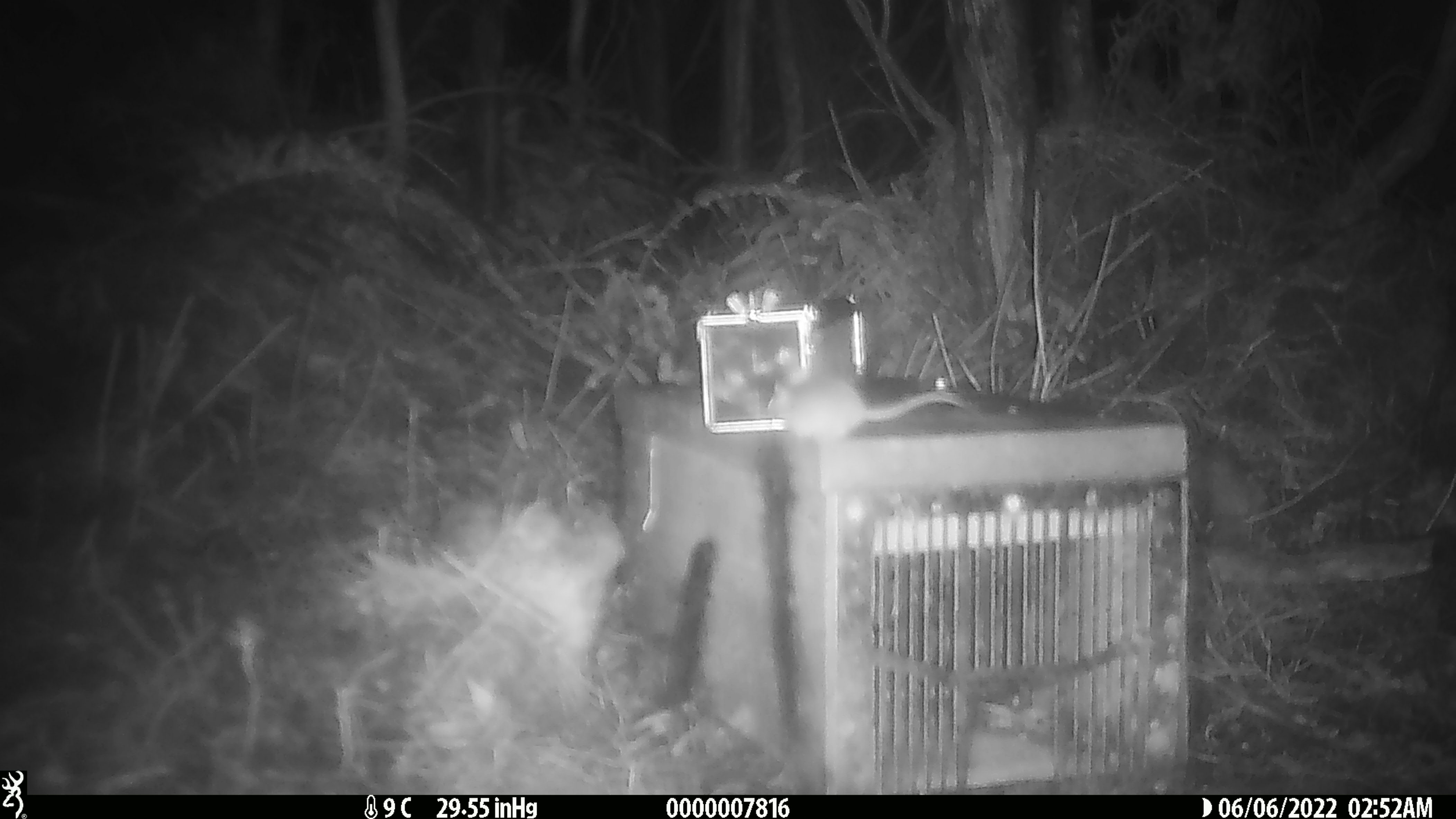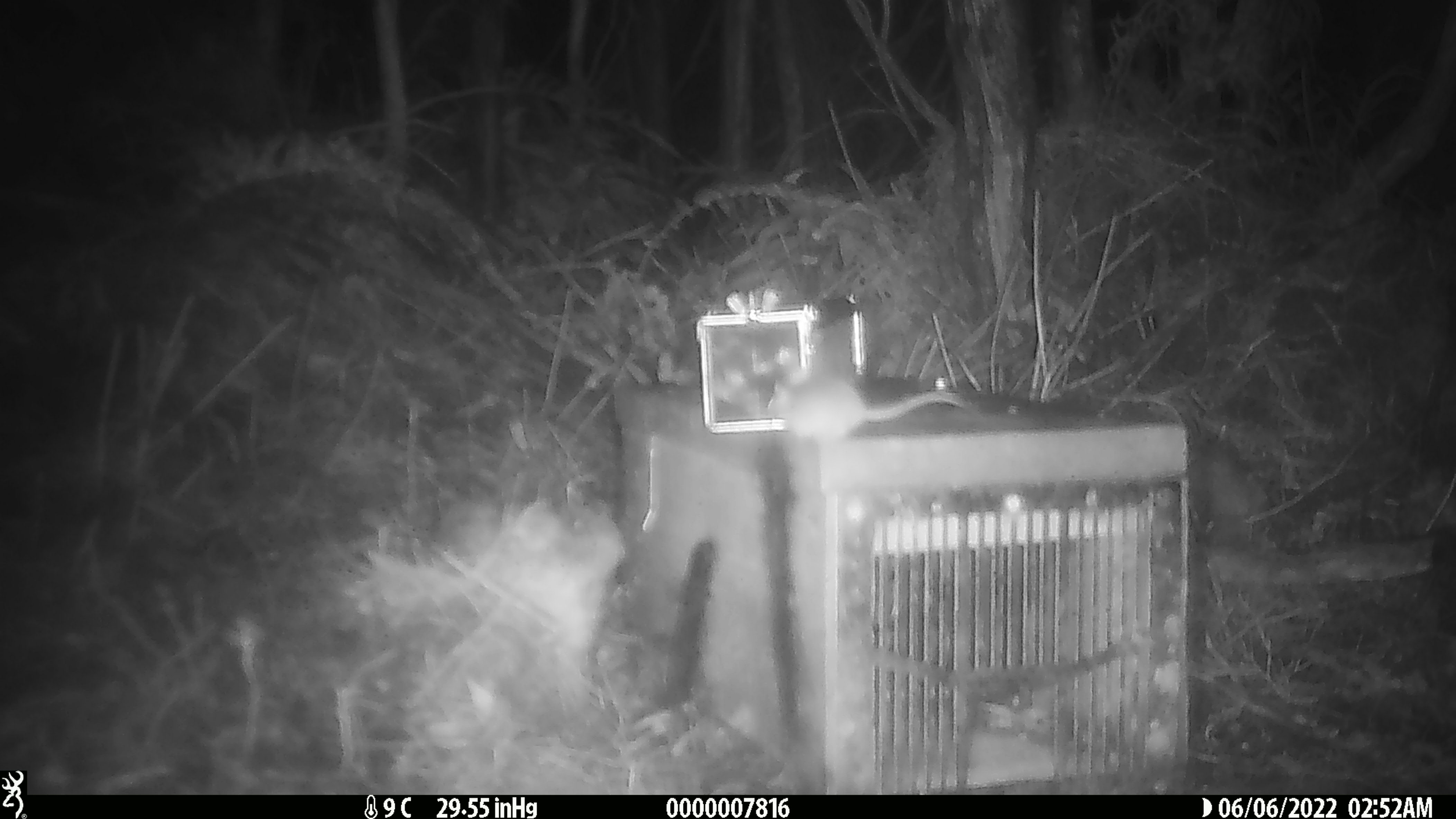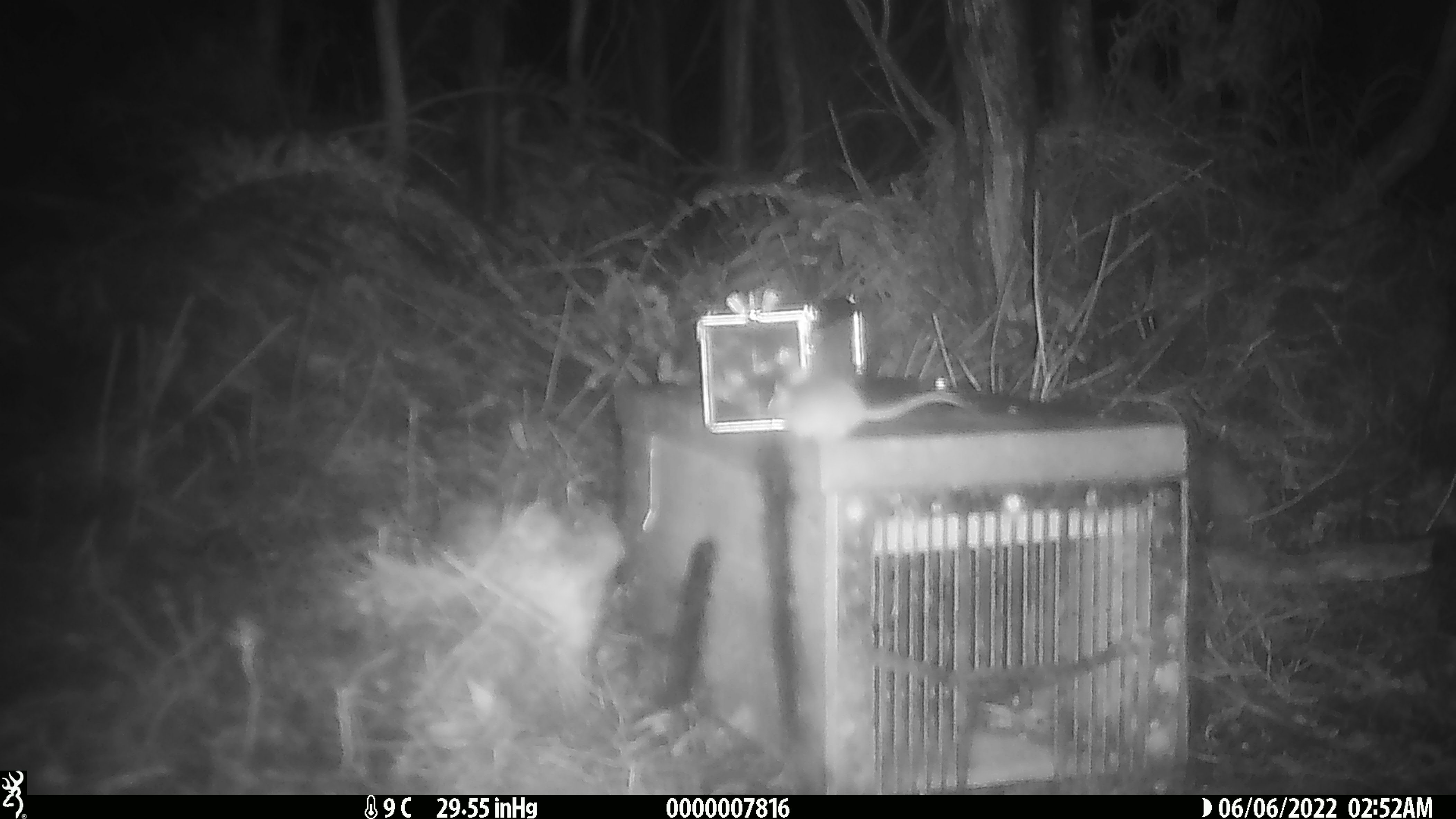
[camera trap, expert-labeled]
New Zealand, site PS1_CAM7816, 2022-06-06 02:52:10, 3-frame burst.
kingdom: Animalia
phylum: Chordata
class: Mammalia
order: Rodentia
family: Muridae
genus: Mus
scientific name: Mus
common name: mouse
Mouse (Mus).